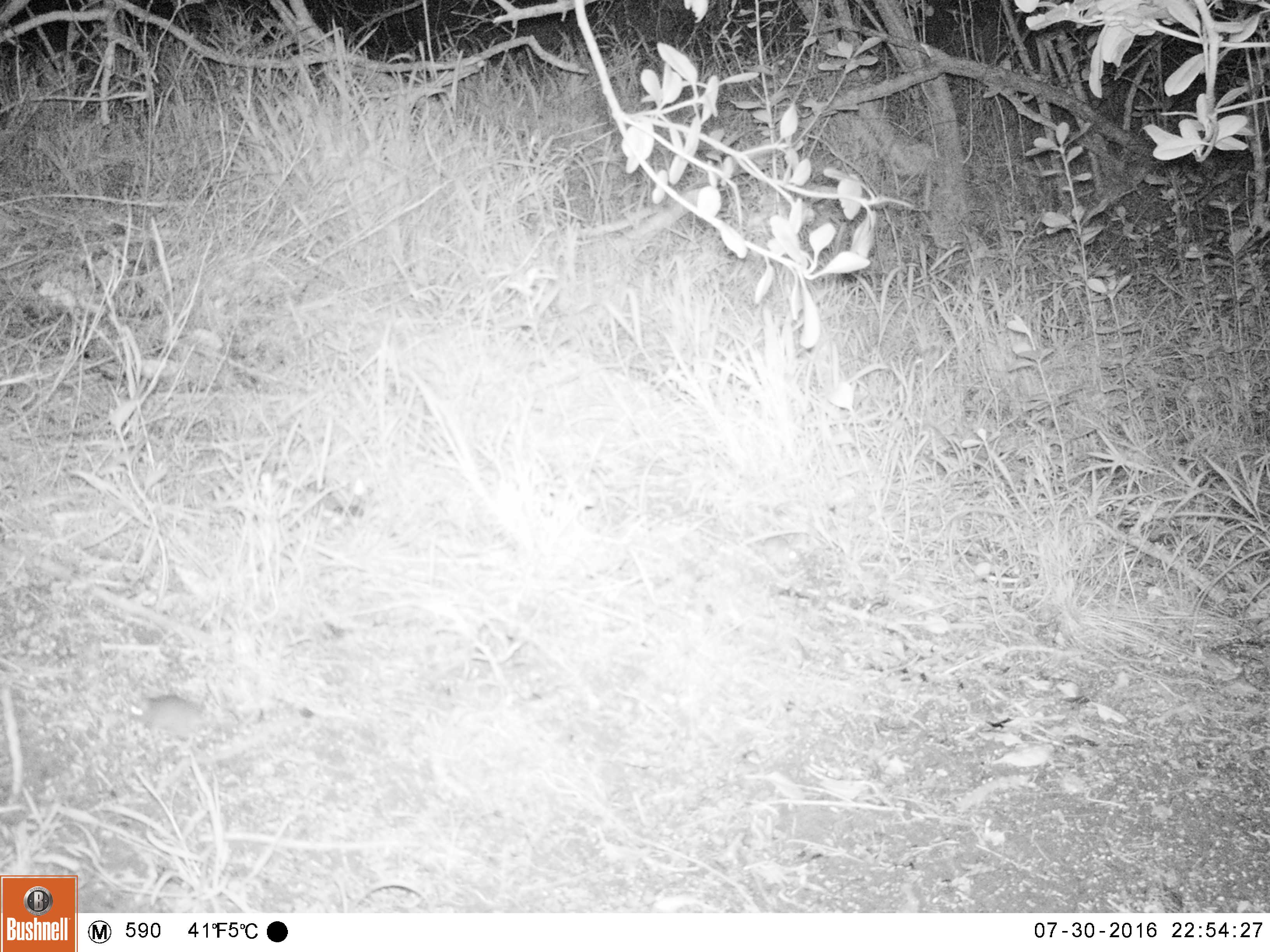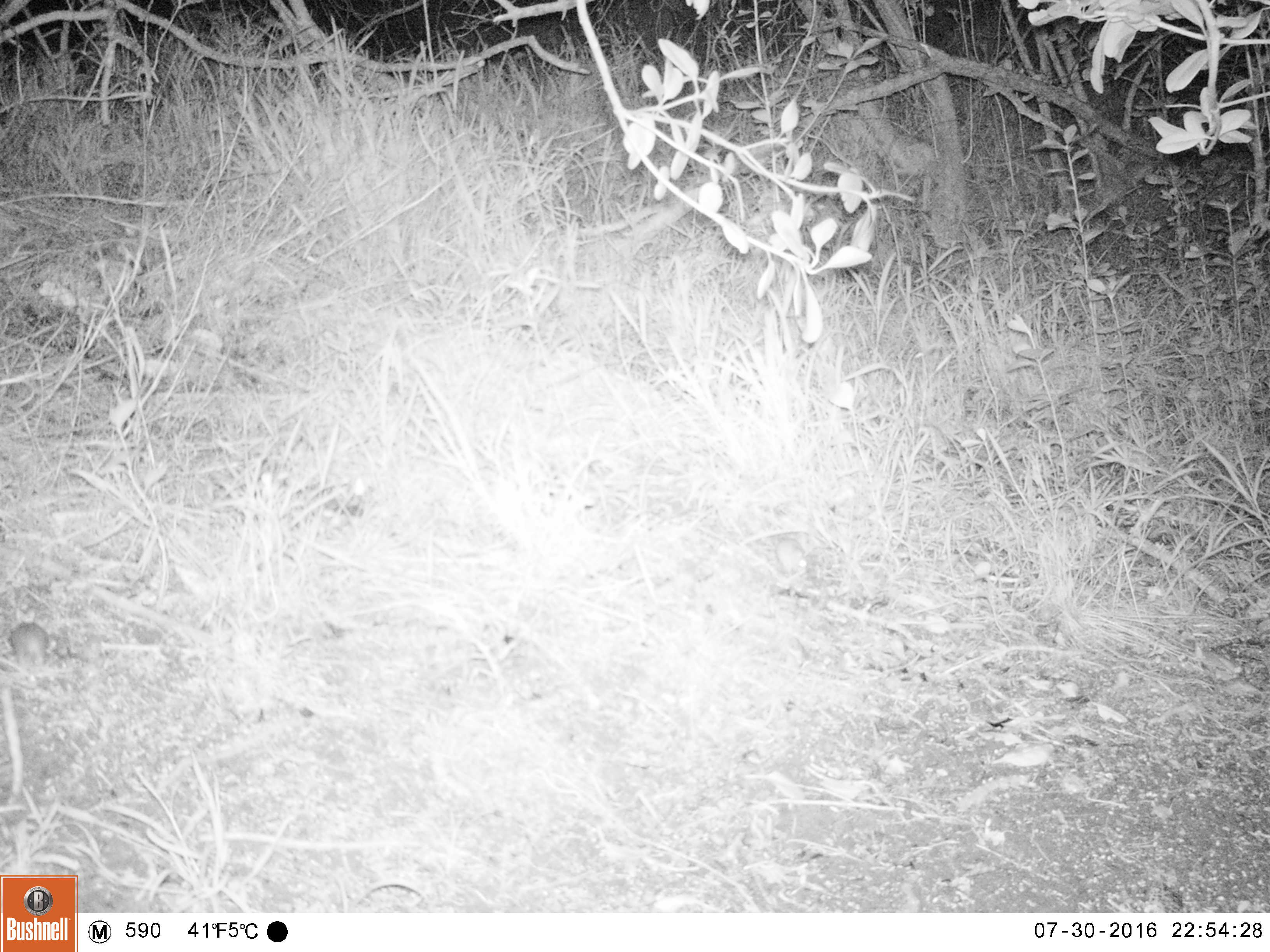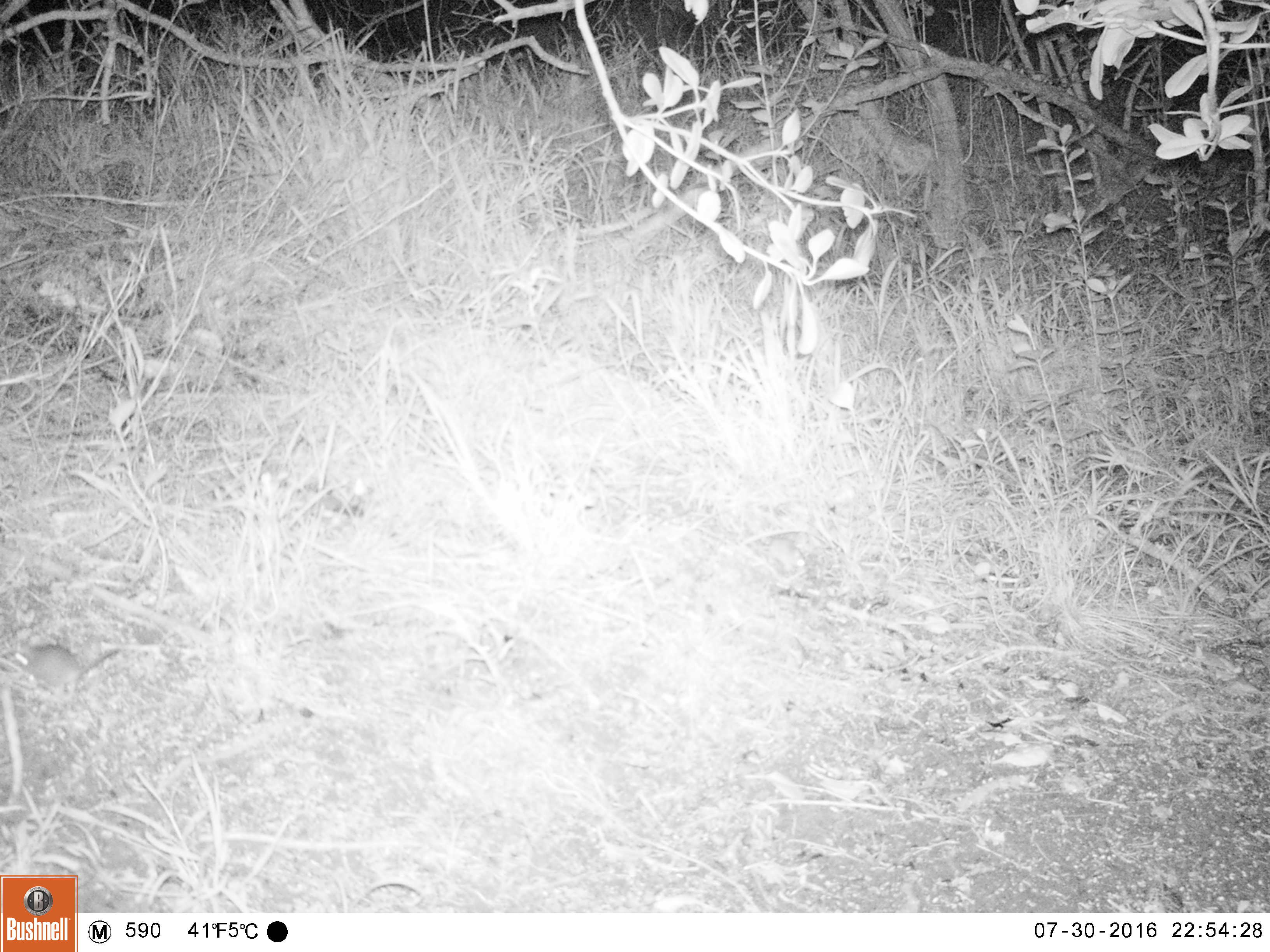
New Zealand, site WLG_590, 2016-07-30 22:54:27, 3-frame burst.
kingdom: Animalia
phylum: Chordata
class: Mammalia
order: Rodentia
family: Muridae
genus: Mus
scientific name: Mus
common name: mouse